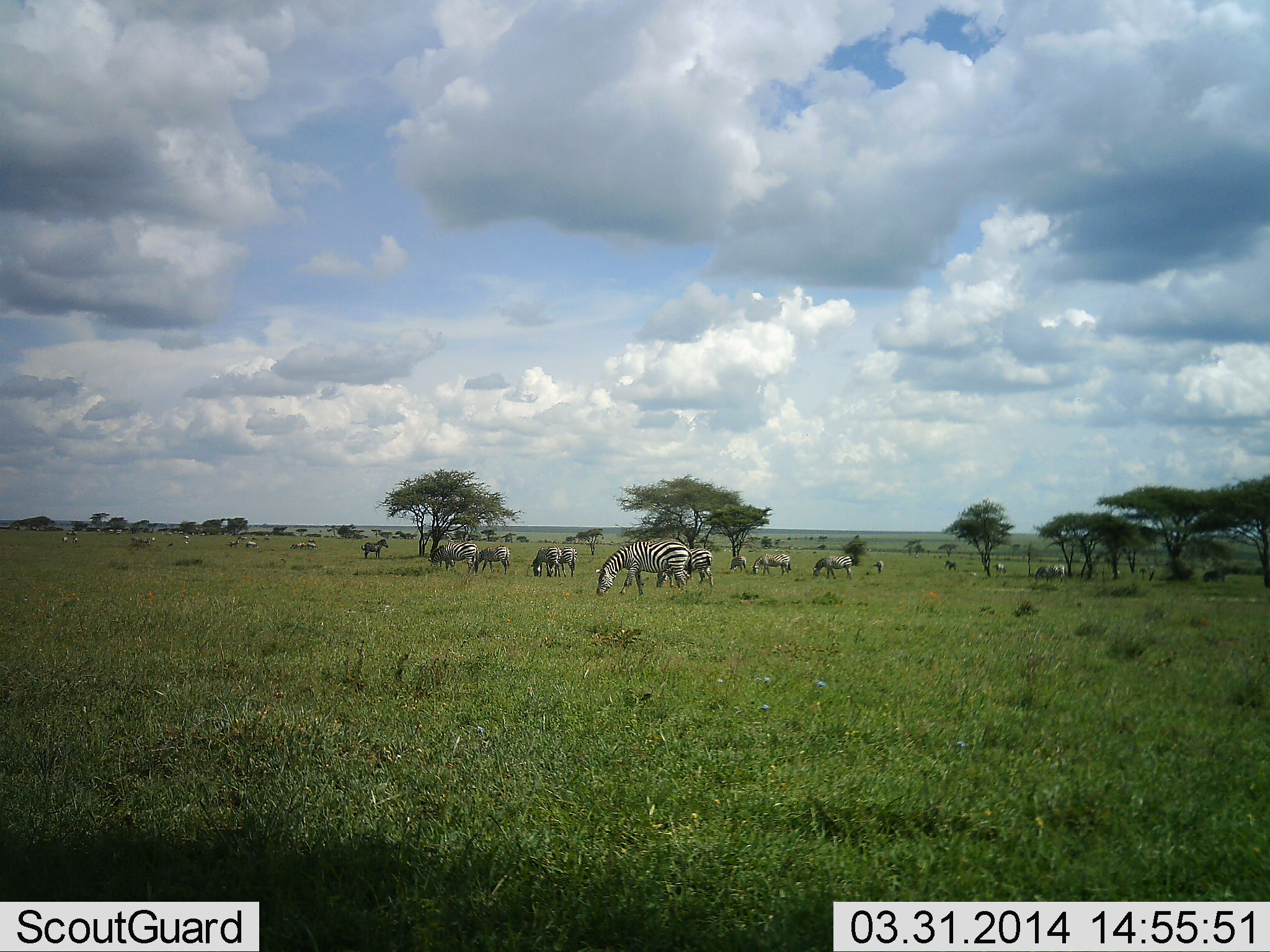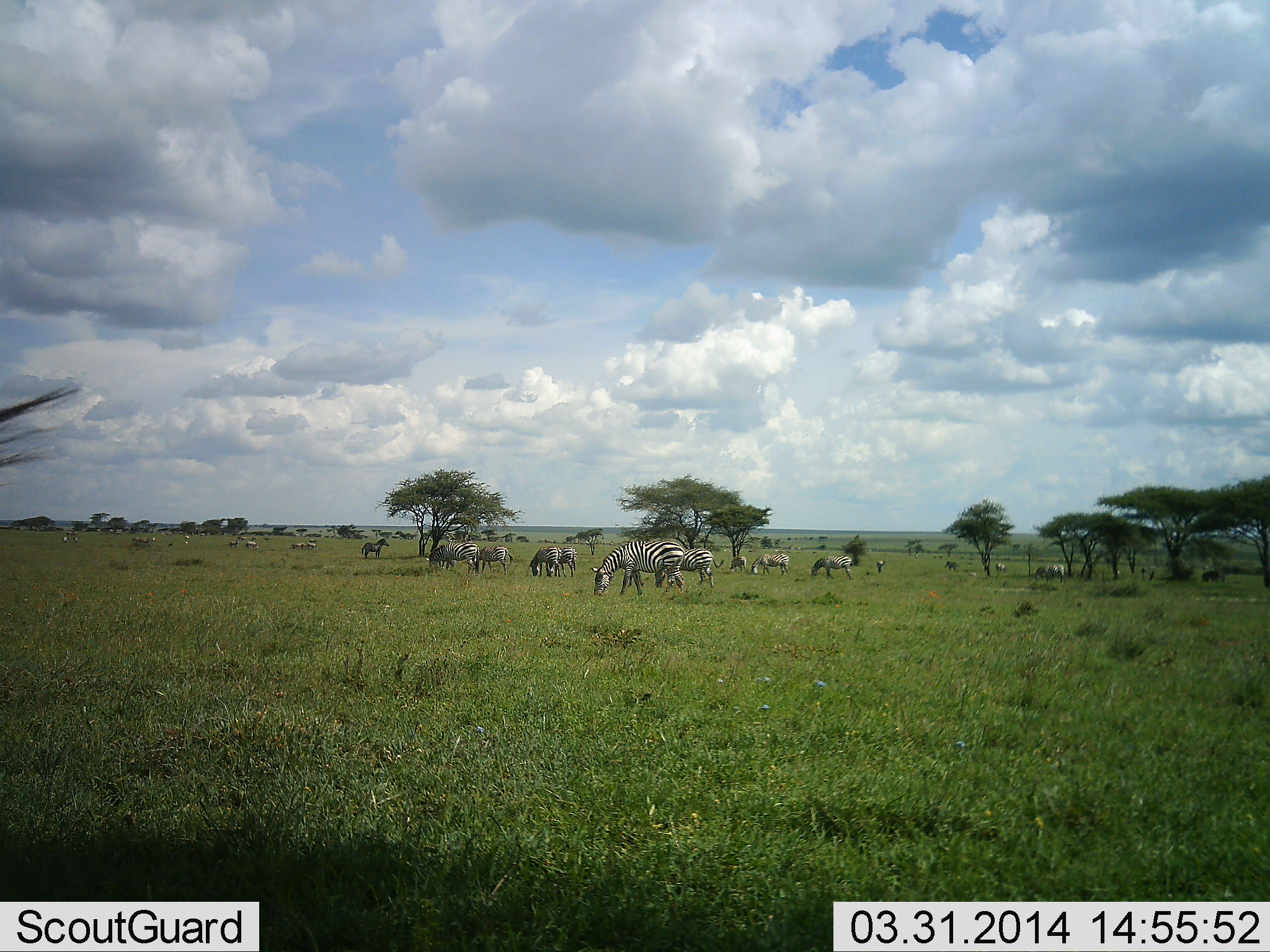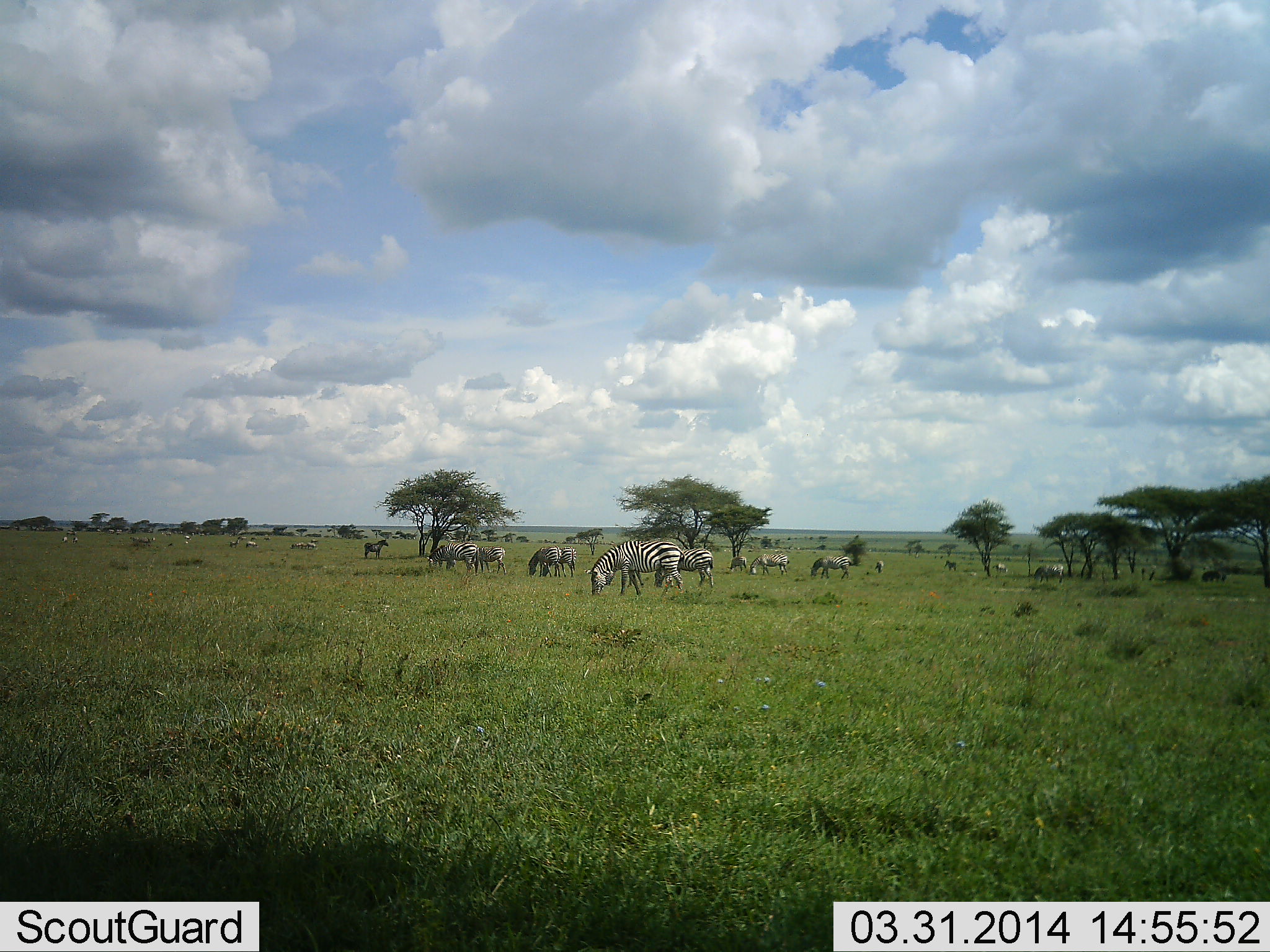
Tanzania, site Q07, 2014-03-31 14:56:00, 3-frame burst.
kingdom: Animalia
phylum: Chordata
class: Mammalia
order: Perissodactyla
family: Equidae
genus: Equus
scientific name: Equus quagga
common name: plains zebra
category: zebra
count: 11-50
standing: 64%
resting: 0%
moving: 18%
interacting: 0%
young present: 0%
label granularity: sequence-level